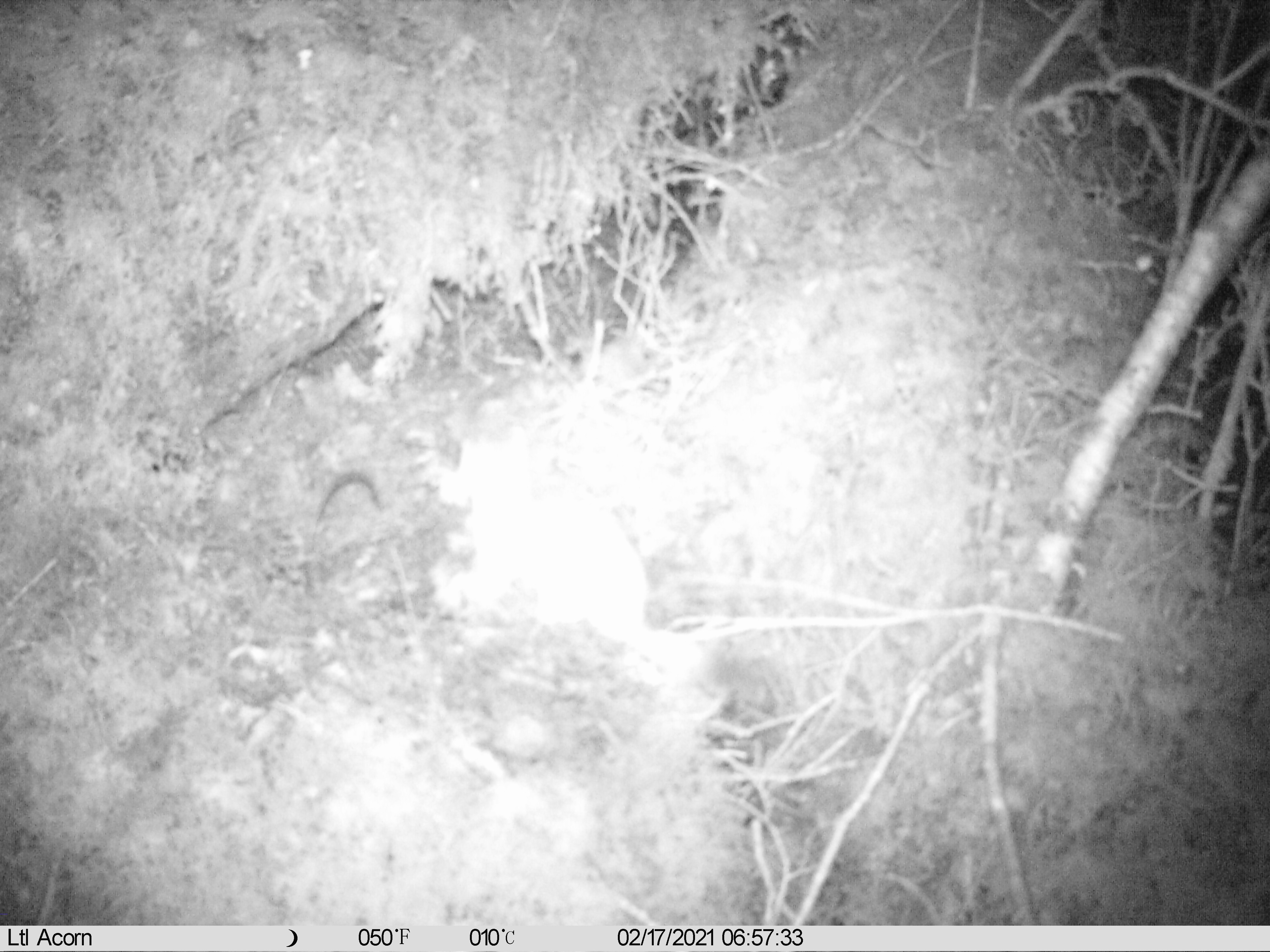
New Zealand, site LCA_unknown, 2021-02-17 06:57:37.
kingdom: Animalia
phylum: Chordata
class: Mammalia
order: Carnivora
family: Mustelidae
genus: Mustela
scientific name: Mustela erminea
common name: stoat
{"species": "stoat (Mustela erminea)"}